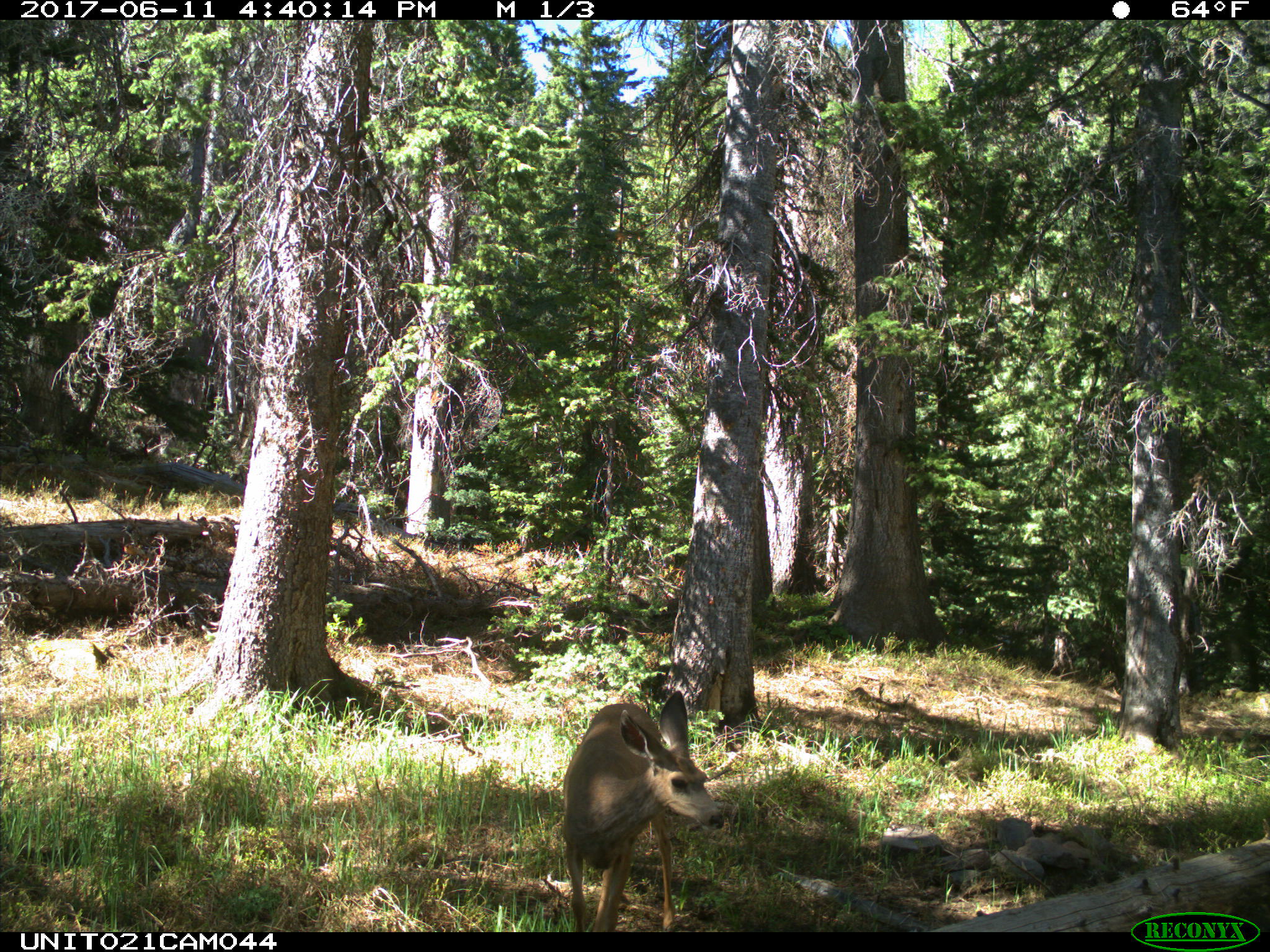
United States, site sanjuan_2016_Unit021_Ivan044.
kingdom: Animalia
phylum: Chordata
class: Mammalia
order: Artiodactyla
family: Cervidae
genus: Odocoileus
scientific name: Odocoileus hemionus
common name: mule deer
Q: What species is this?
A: Odocoileus hemionus (mule deer).